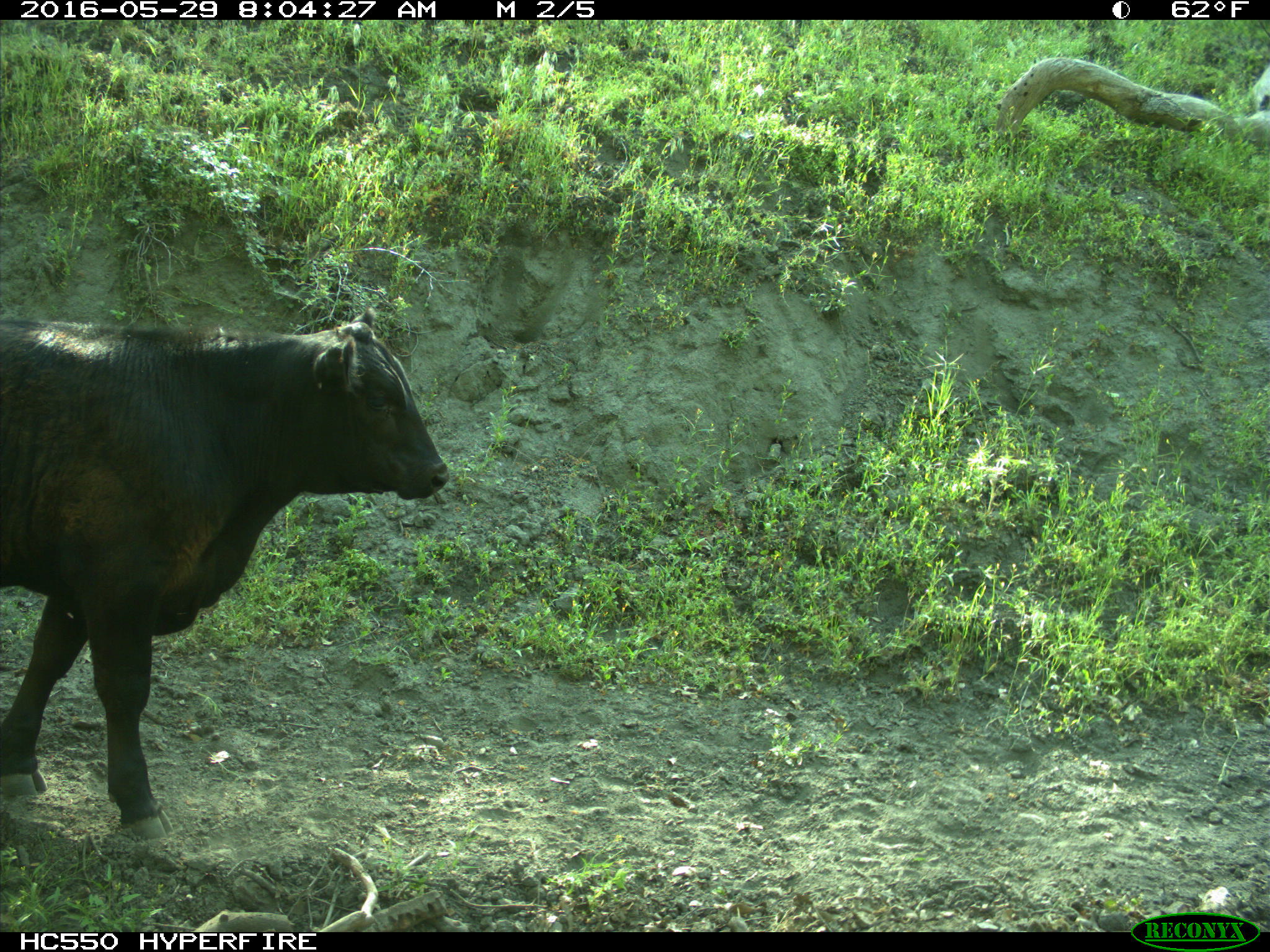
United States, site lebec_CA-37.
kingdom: Animalia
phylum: Chordata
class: Mammalia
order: Artiodactyla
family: Bovidae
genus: Bos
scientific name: Bos taurus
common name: domestic cow